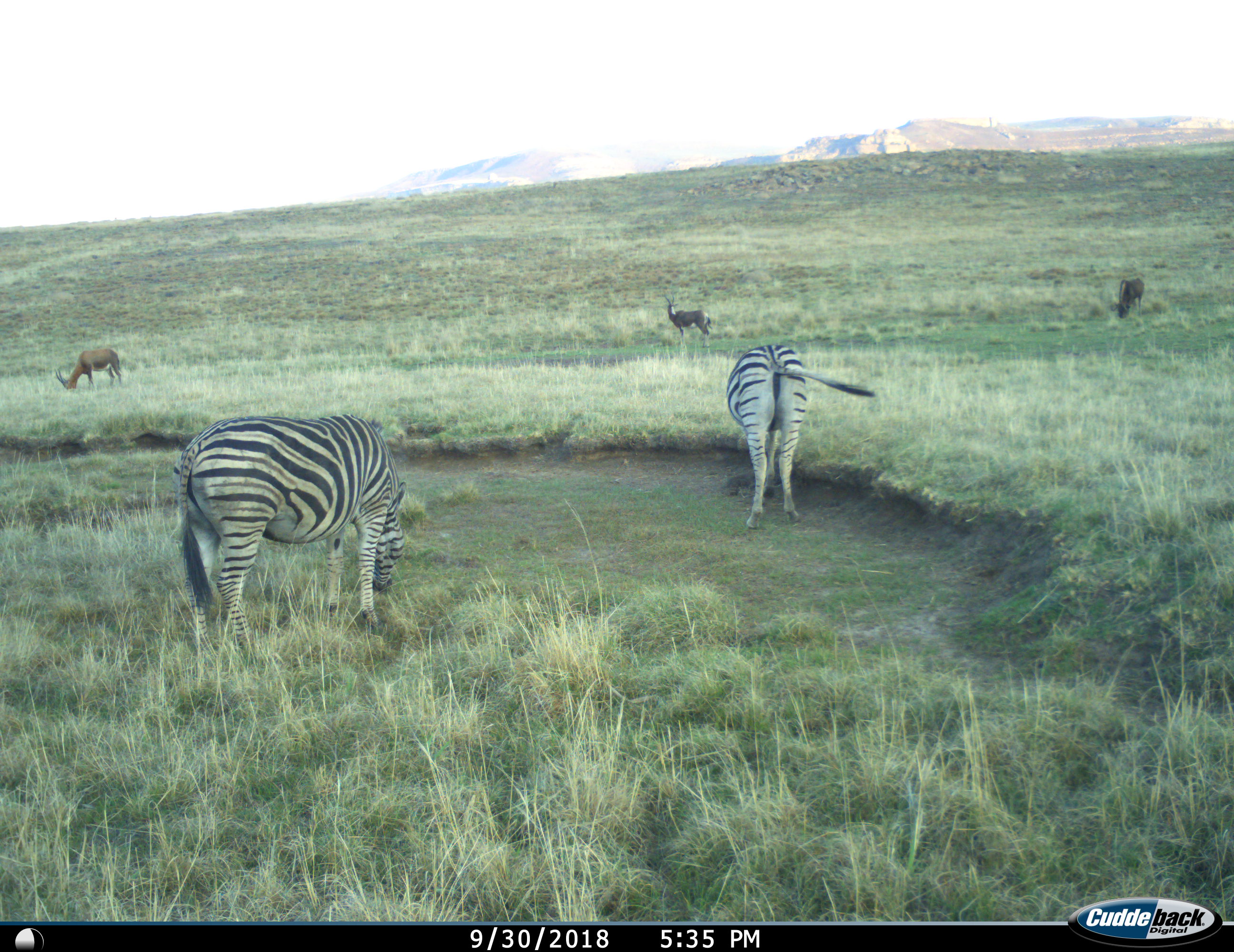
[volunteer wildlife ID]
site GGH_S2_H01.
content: unidentified animal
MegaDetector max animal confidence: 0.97